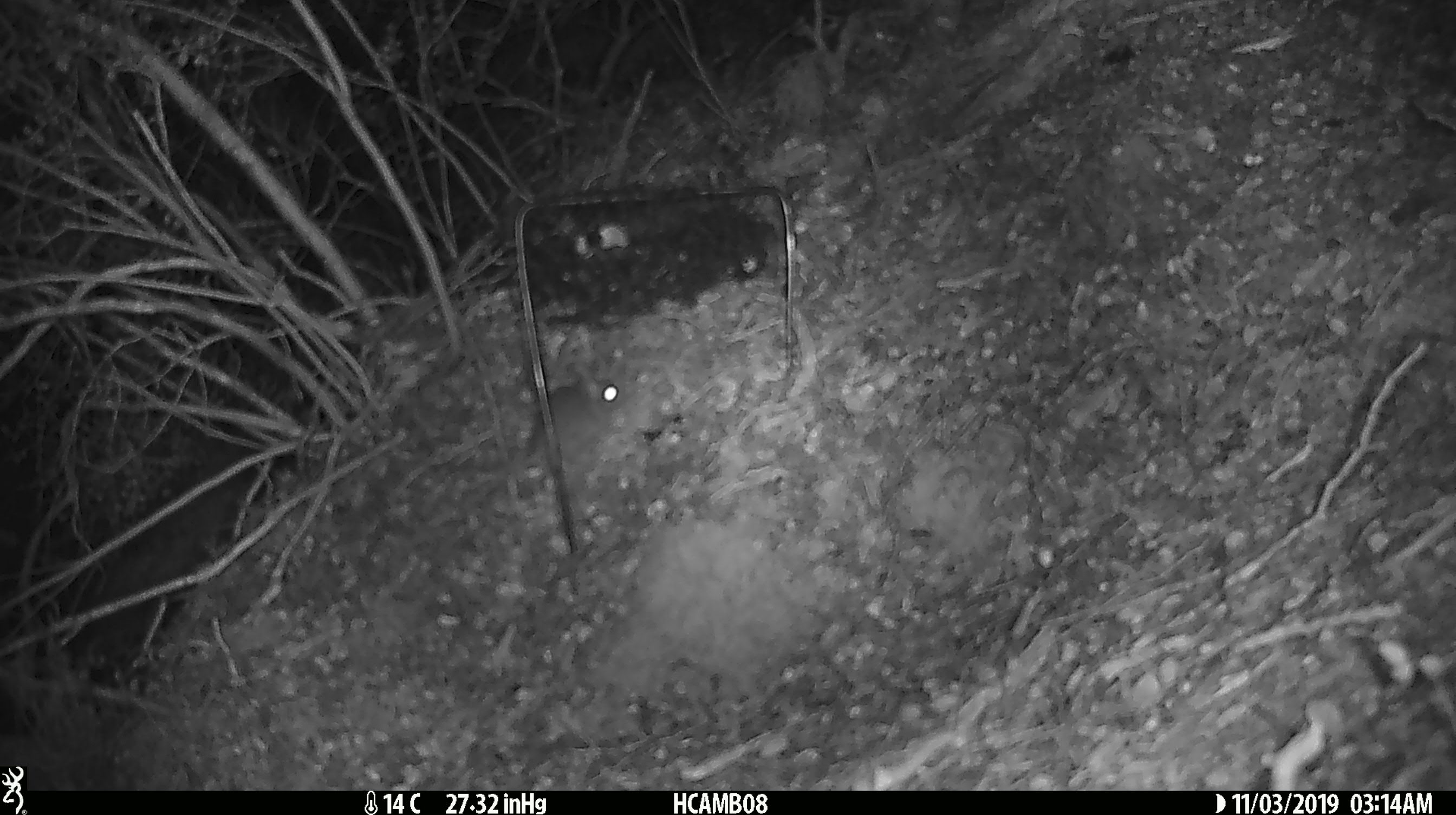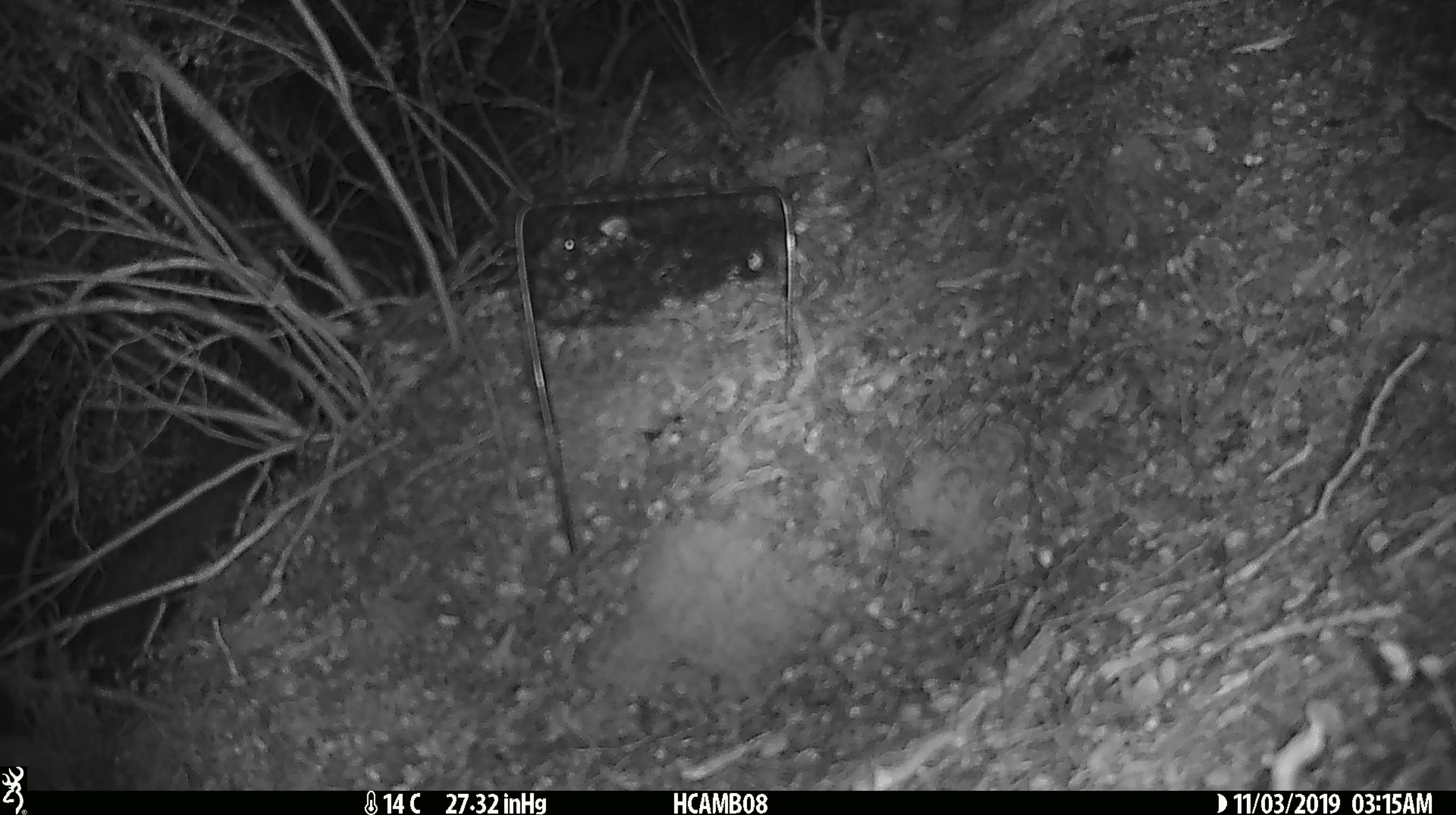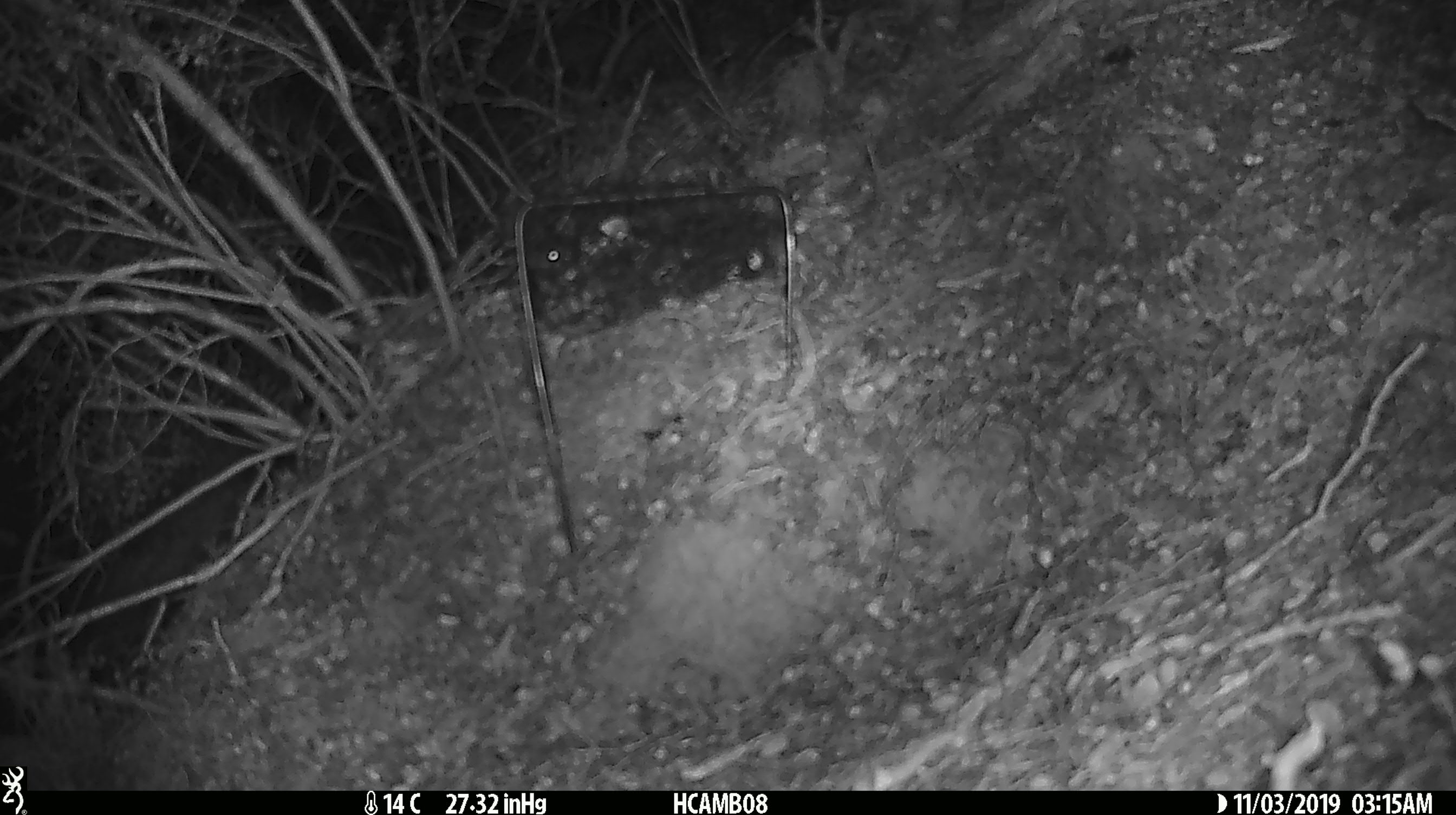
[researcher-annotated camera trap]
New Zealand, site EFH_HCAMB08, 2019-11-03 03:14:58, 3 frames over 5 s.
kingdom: Animalia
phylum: Chordata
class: Mammalia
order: Rodentia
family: Muridae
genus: Mus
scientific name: Mus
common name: mouse